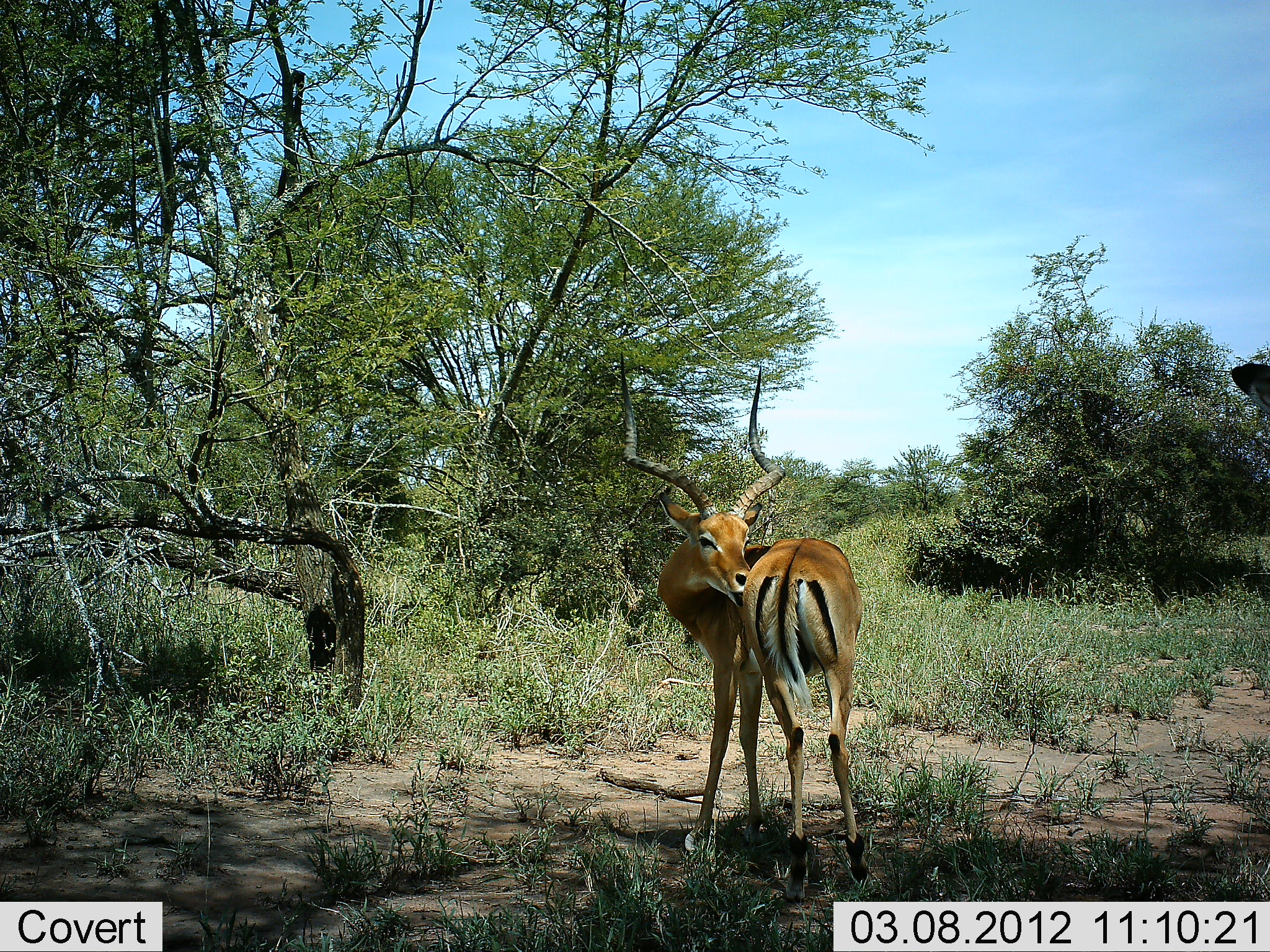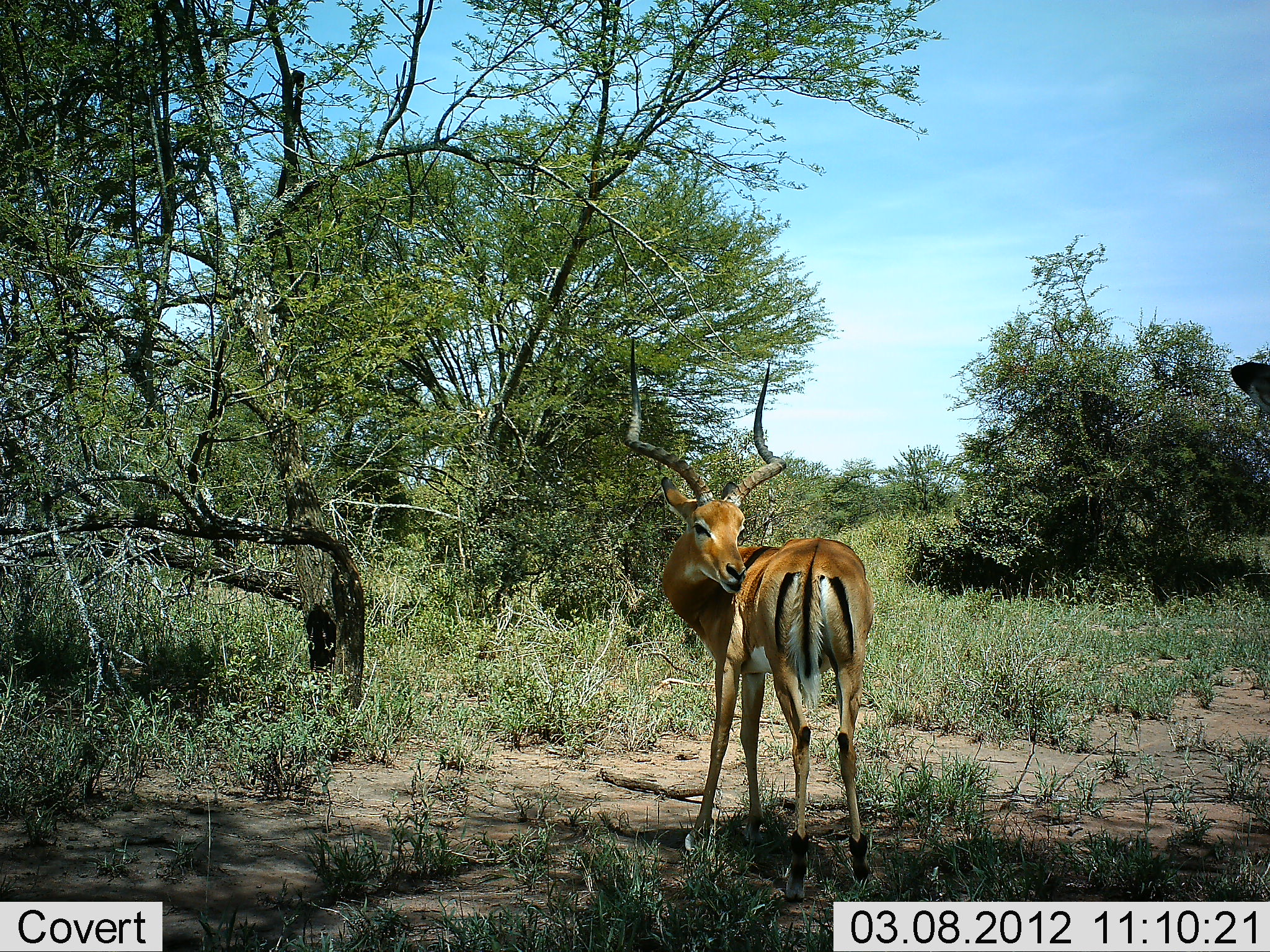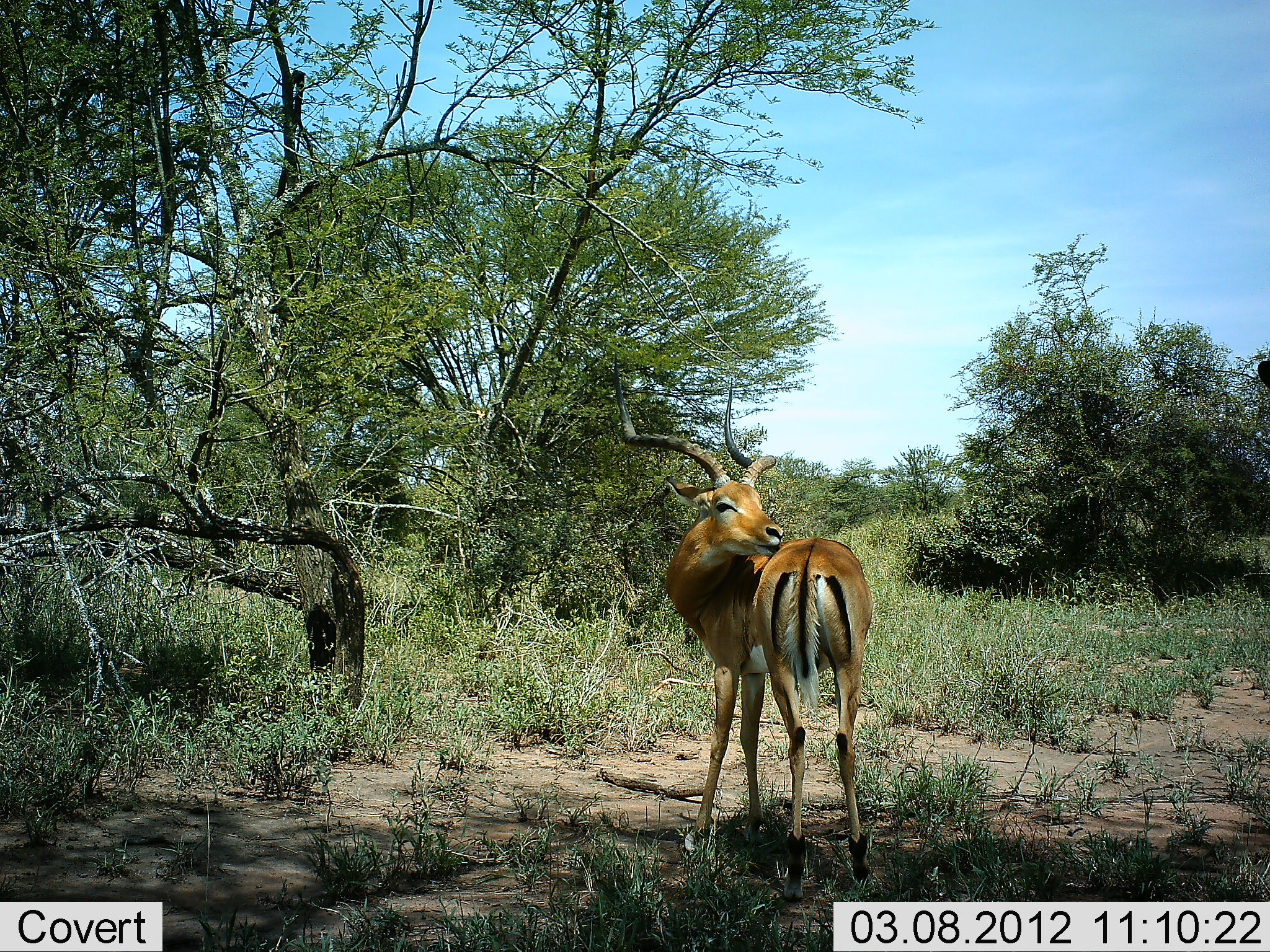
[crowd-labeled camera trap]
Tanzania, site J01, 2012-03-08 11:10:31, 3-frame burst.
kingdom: Animalia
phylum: Chordata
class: Mammalia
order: Artiodactyla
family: Bovidae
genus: Aepyceros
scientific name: Aepyceros melampus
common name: impala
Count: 1.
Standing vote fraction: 93%.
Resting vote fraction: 7%.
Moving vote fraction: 0%.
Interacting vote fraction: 0%.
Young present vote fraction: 0%.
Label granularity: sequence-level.